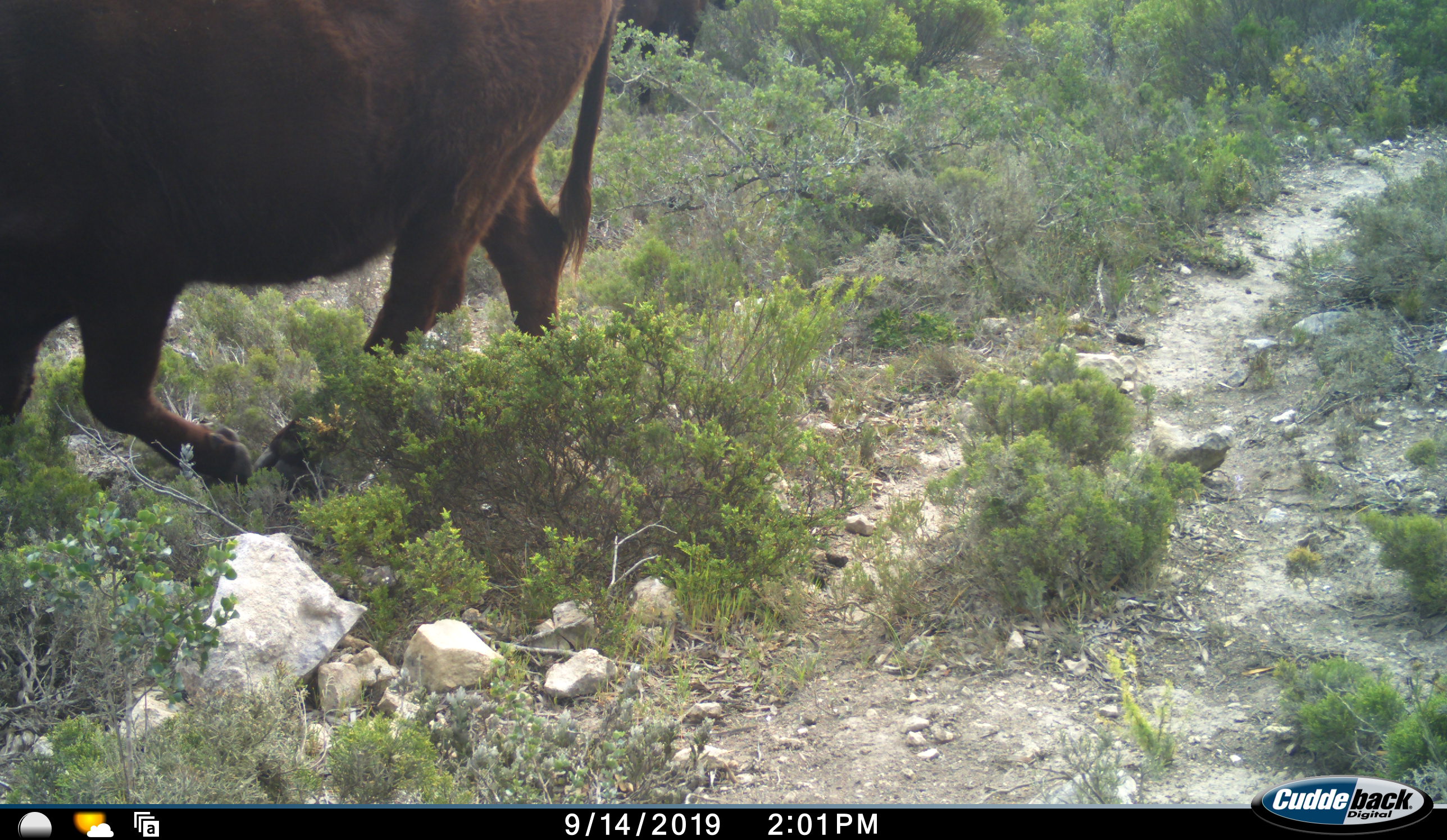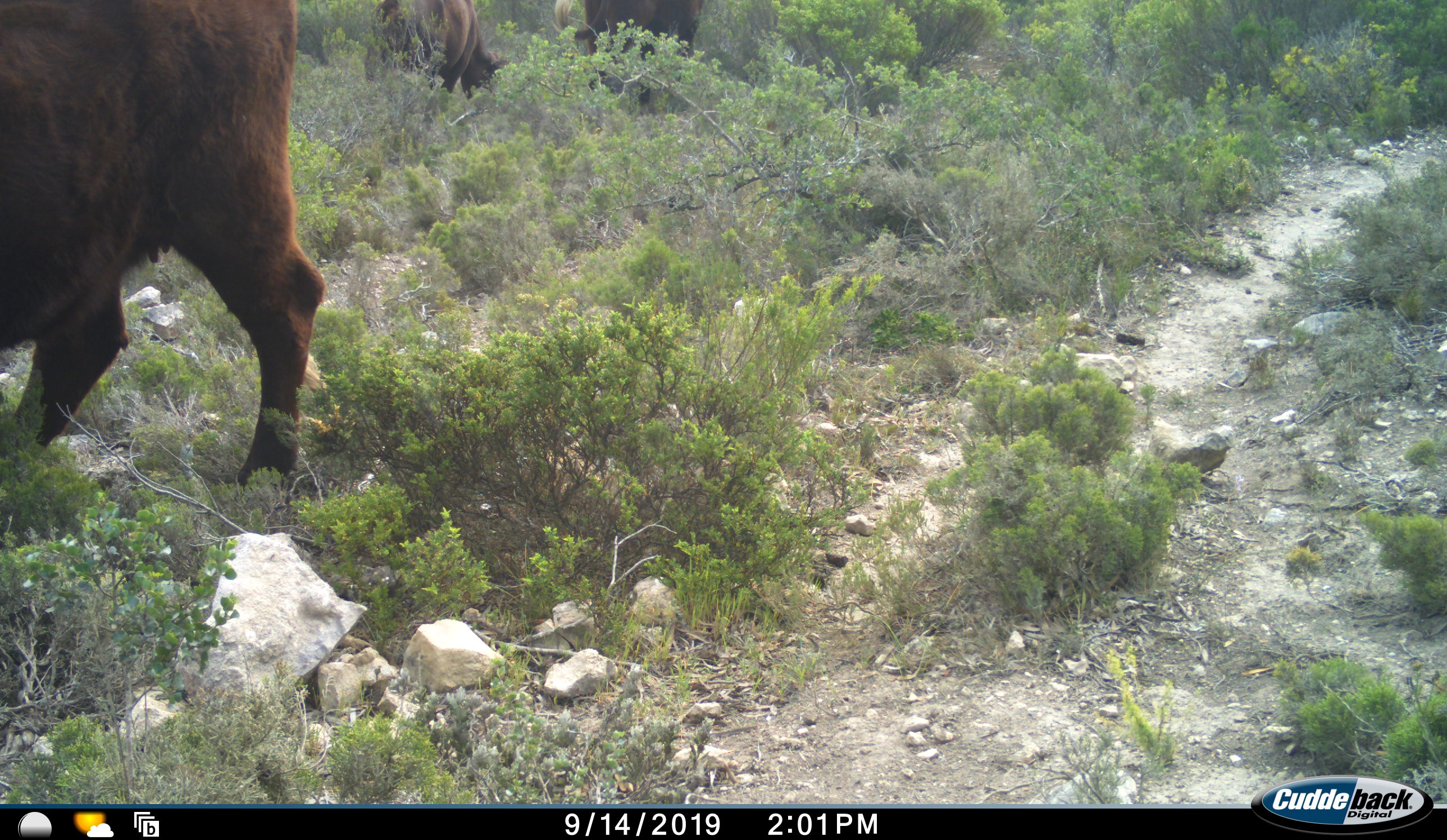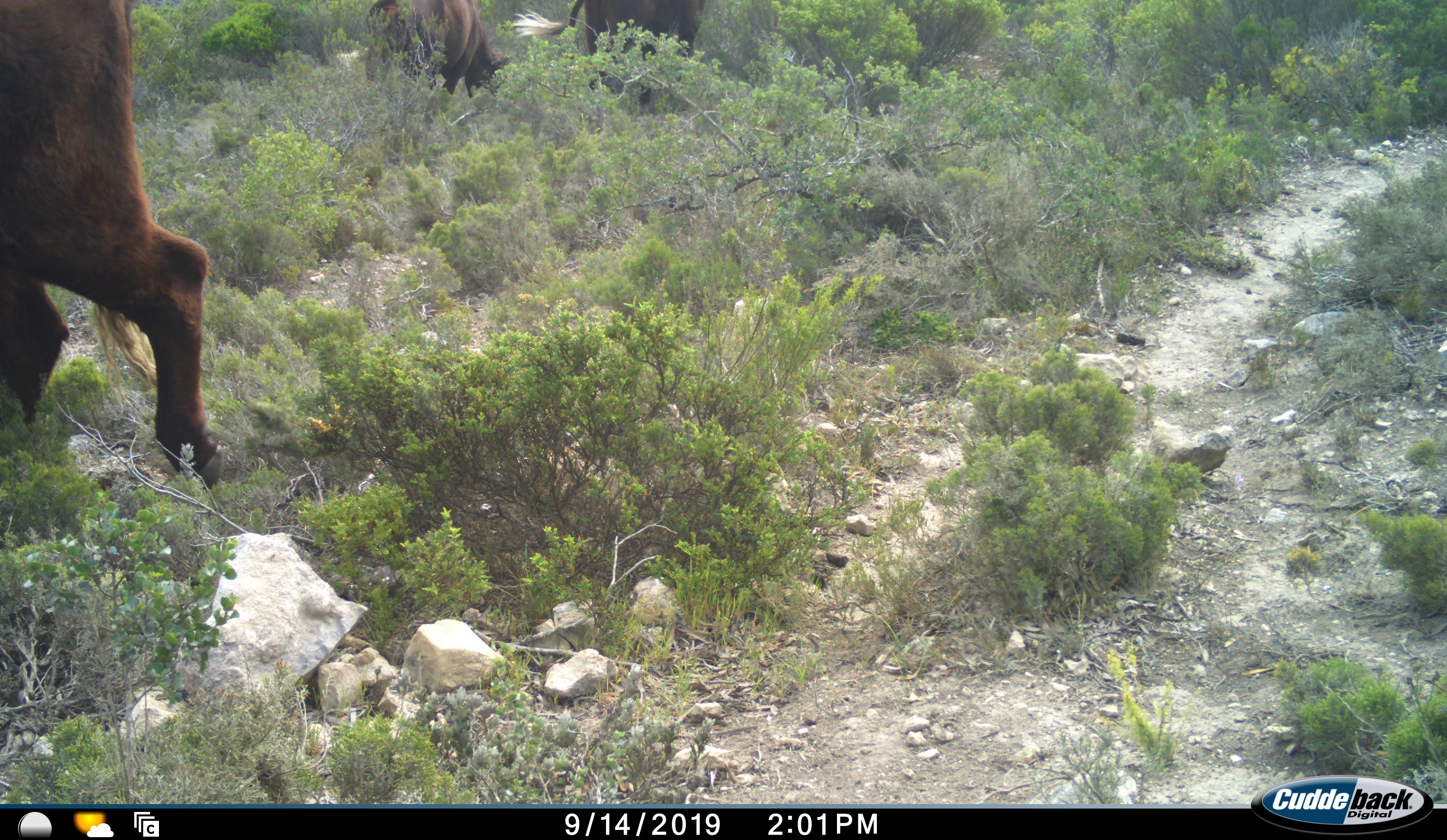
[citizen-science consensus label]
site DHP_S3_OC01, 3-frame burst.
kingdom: Animalia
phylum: Chordata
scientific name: Vertebrata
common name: domestic animal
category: domesticanimal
Domesticanimal (domestic animal) (Vertebrata), count 3. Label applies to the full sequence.